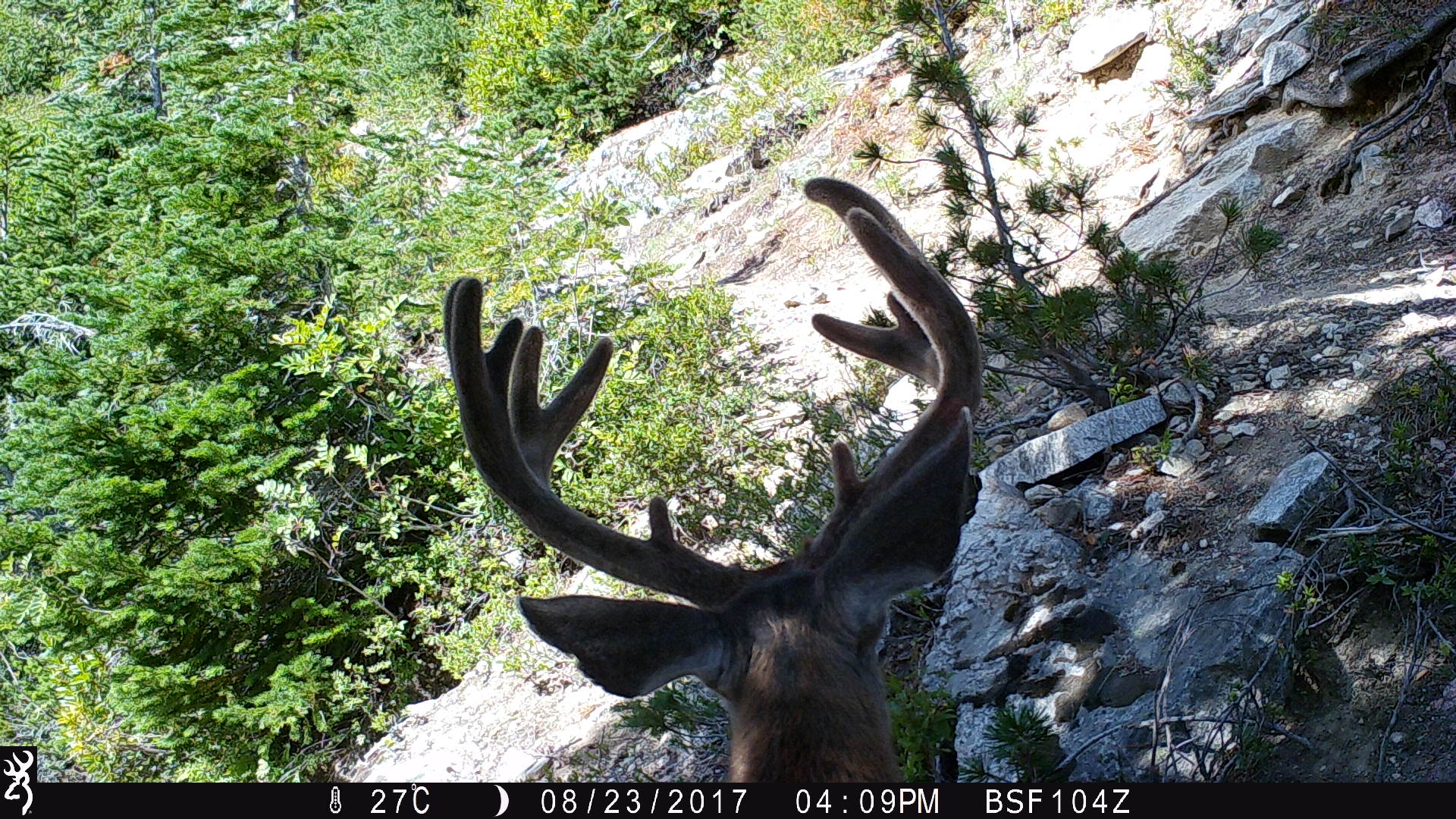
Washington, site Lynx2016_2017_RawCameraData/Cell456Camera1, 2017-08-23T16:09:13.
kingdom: Animalia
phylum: Chordata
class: Mammalia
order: Artiodactyla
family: Cervidae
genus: Odocoileus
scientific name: Odocoileus hemionus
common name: mule deer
Odocoileus hemionus (mule deer). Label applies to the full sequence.